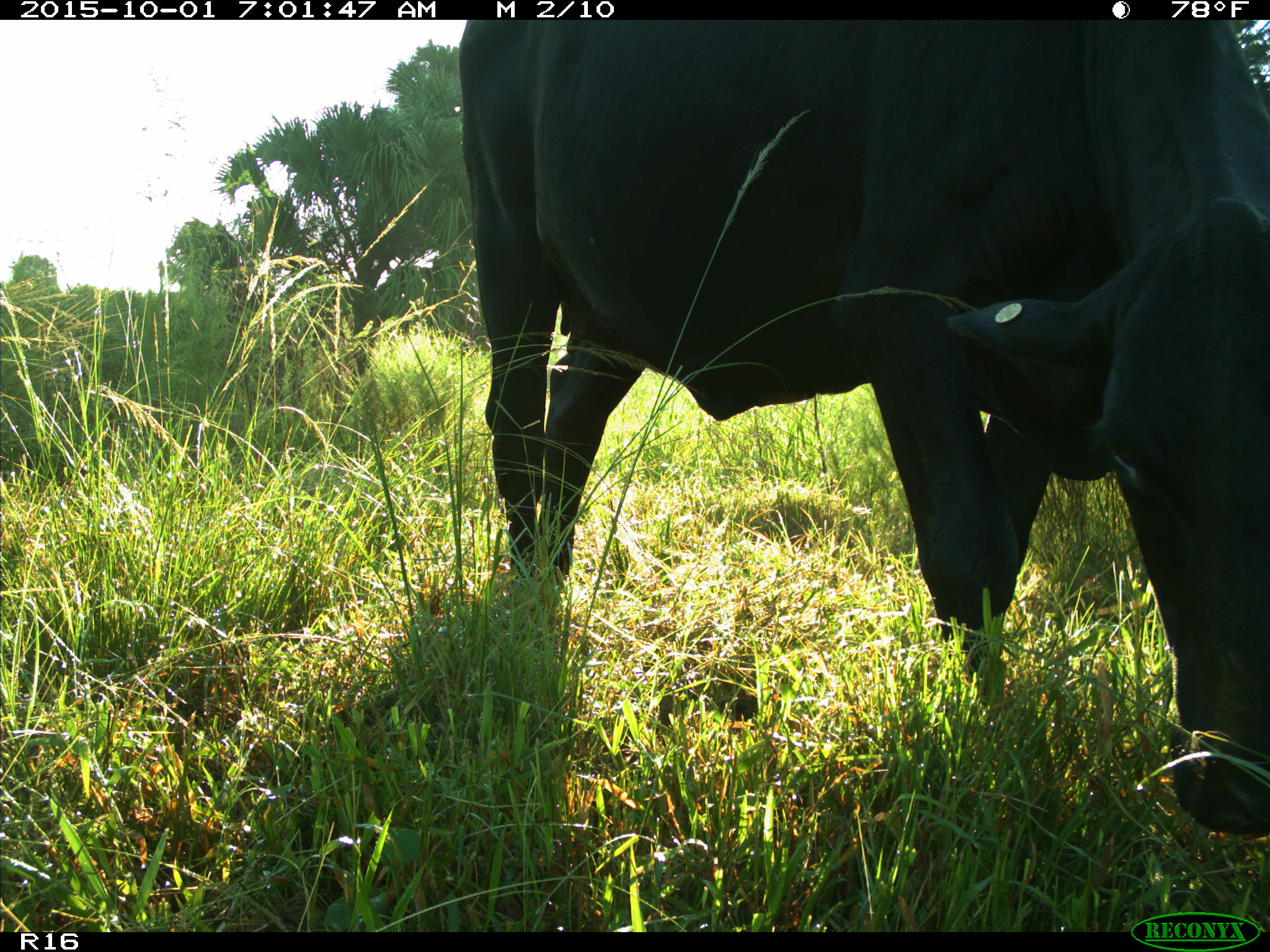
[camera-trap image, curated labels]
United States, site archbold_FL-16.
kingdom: Animalia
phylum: Chordata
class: Mammalia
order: Artiodactyla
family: Bovidae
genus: Bos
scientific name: Bos taurus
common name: domestic cow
Bos taurus (domestic cow).